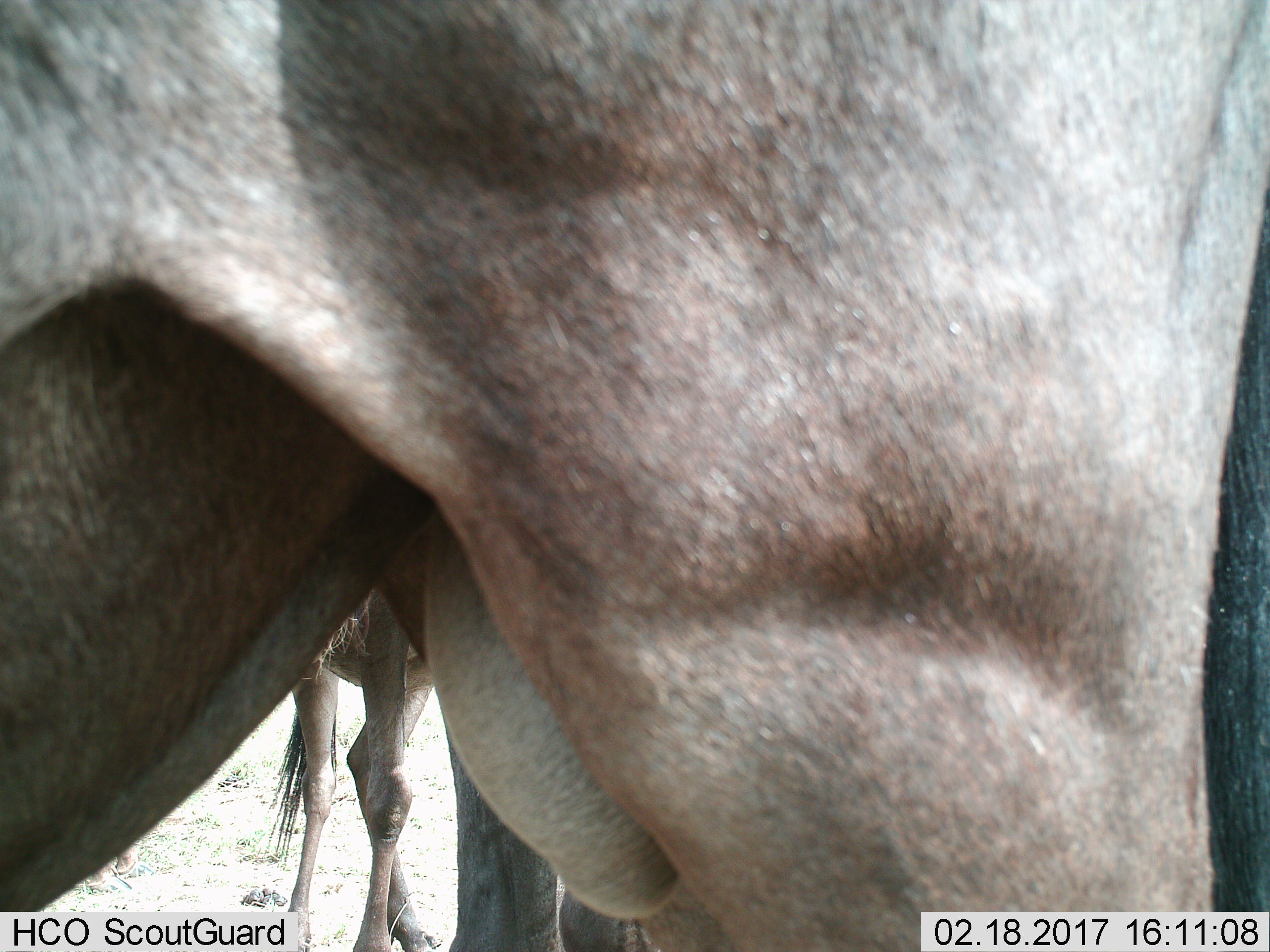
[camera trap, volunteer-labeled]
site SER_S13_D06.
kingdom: Animalia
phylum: Chordata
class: Mammalia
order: Artiodactyla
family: Bovidae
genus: Connochaetes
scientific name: Connochaetes taurinus taurinus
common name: blue wildebeest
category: wildebeestblue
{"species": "wildebeestblue (blue wildebeest) (Connochaetes taurinus taurinus)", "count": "3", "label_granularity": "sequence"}